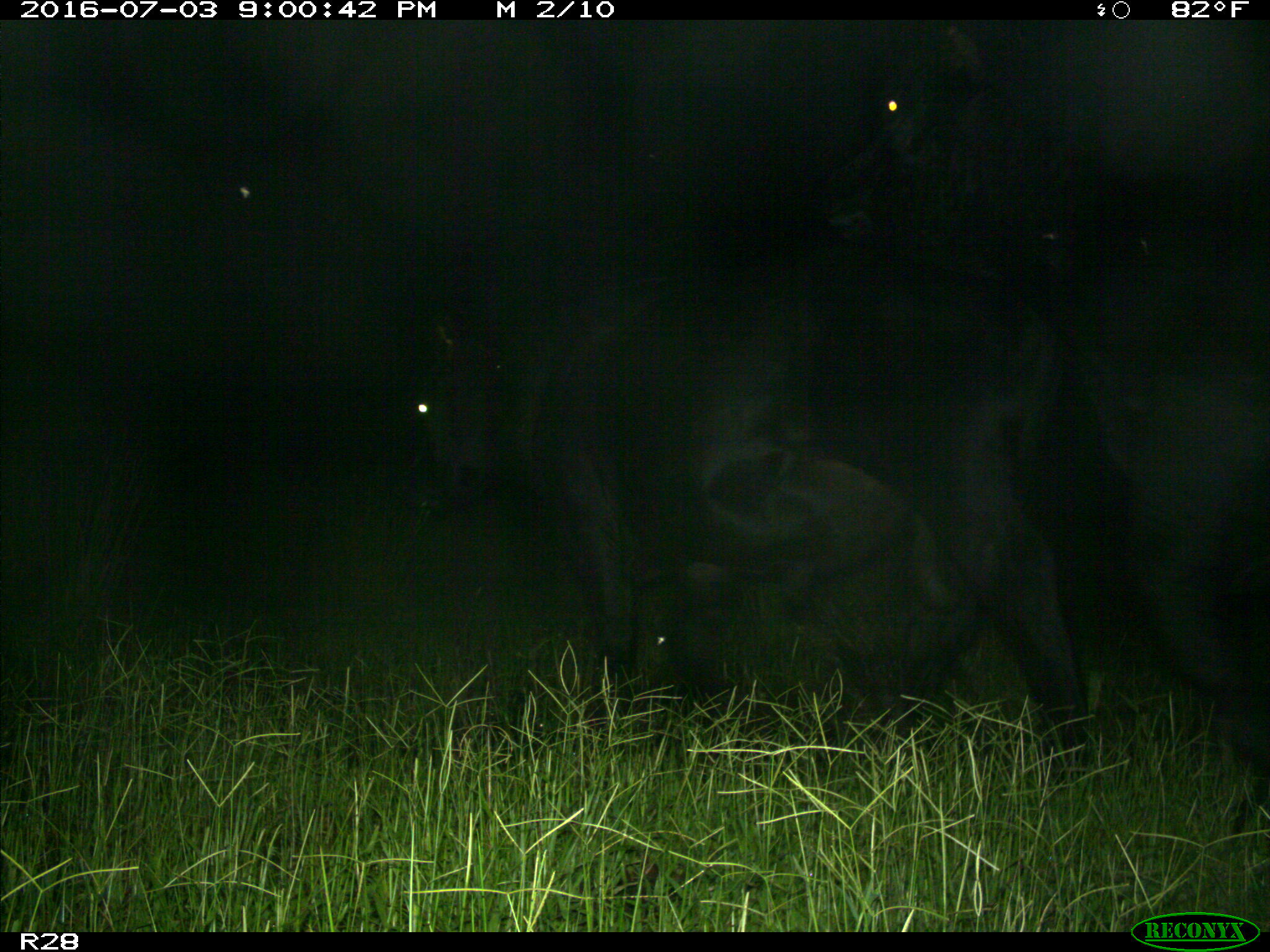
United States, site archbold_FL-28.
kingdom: Animalia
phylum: Chordata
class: Mammalia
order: Artiodactyla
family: Bovidae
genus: Bos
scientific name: Bos taurus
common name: domestic cow